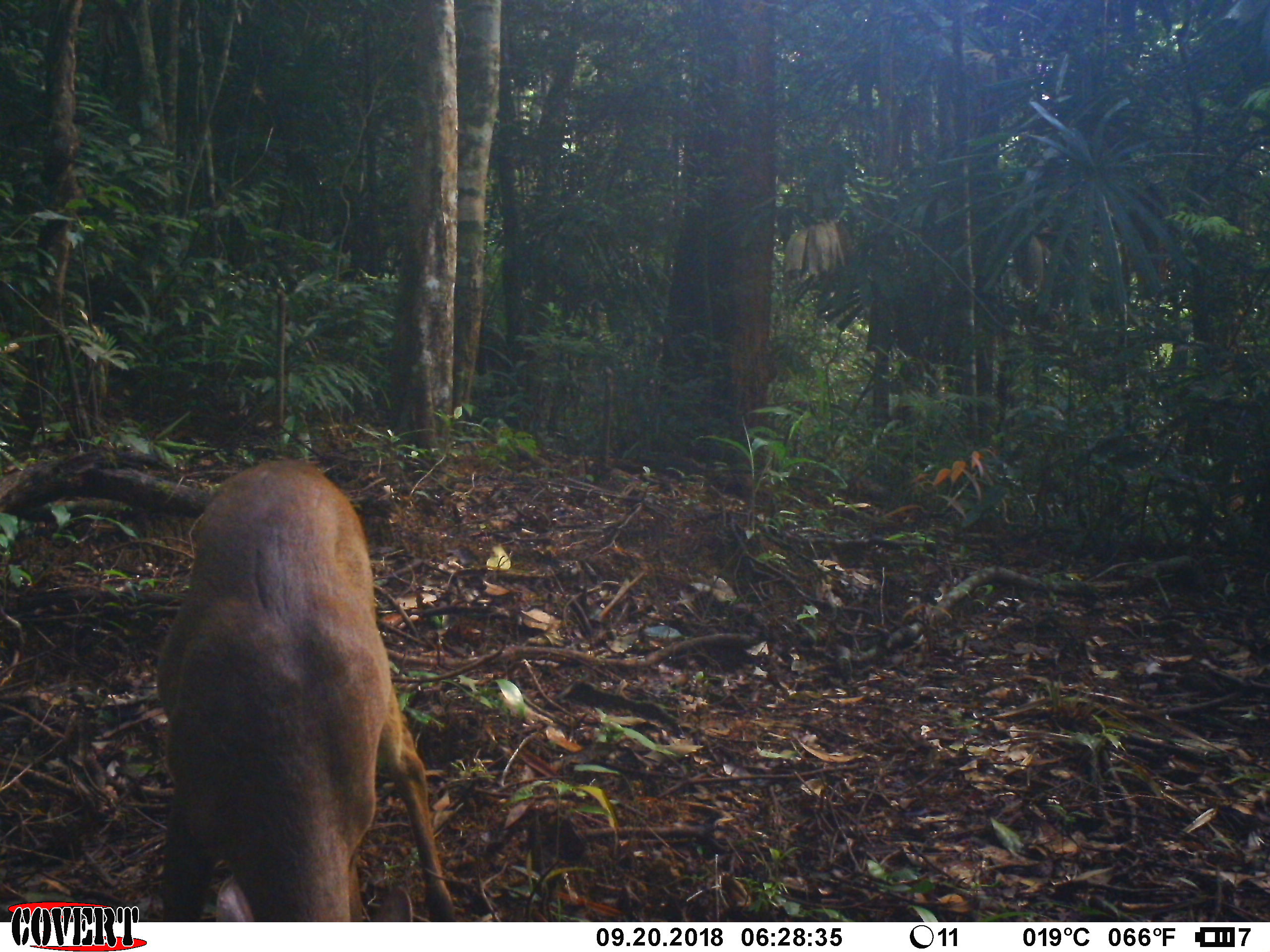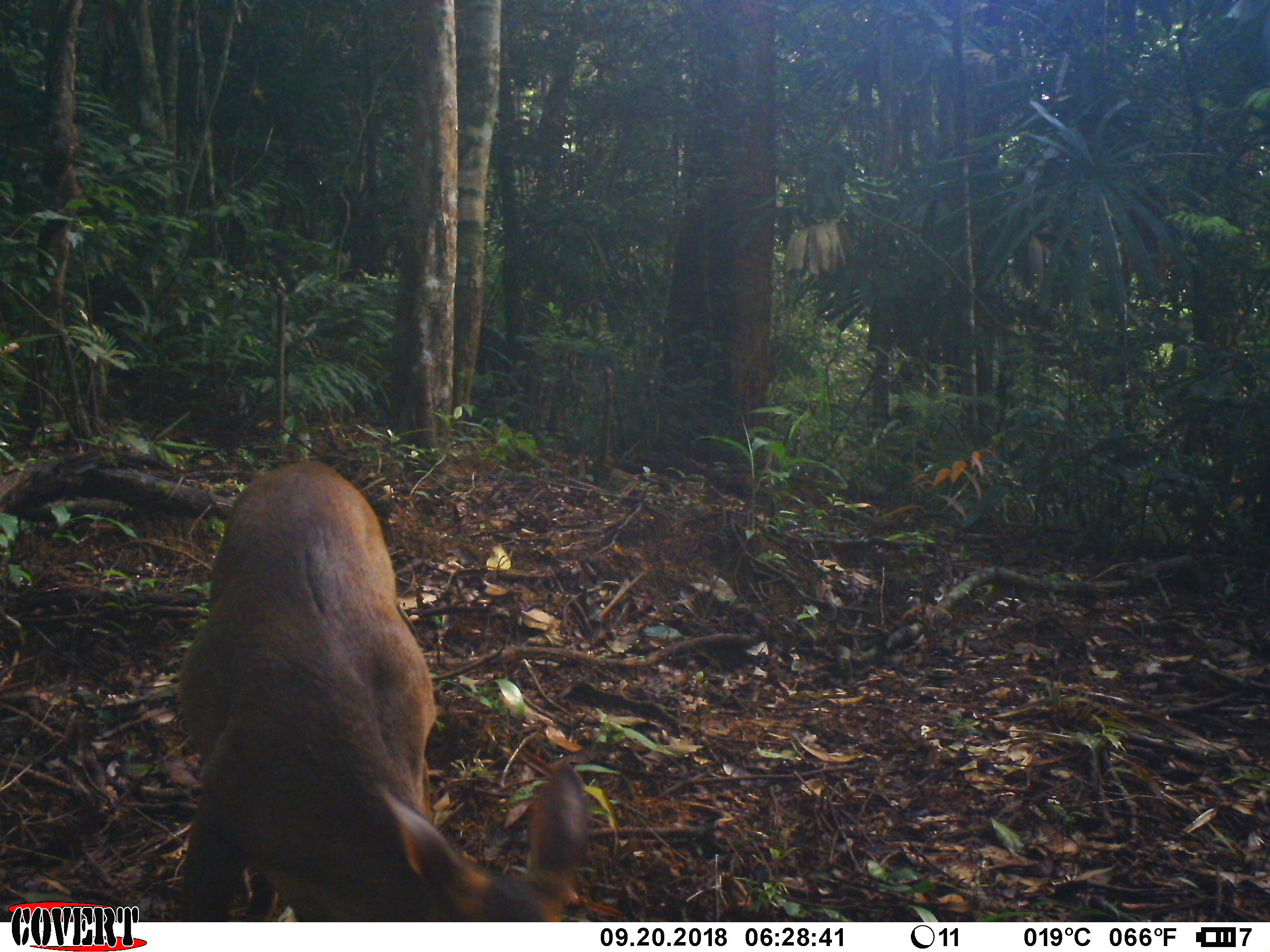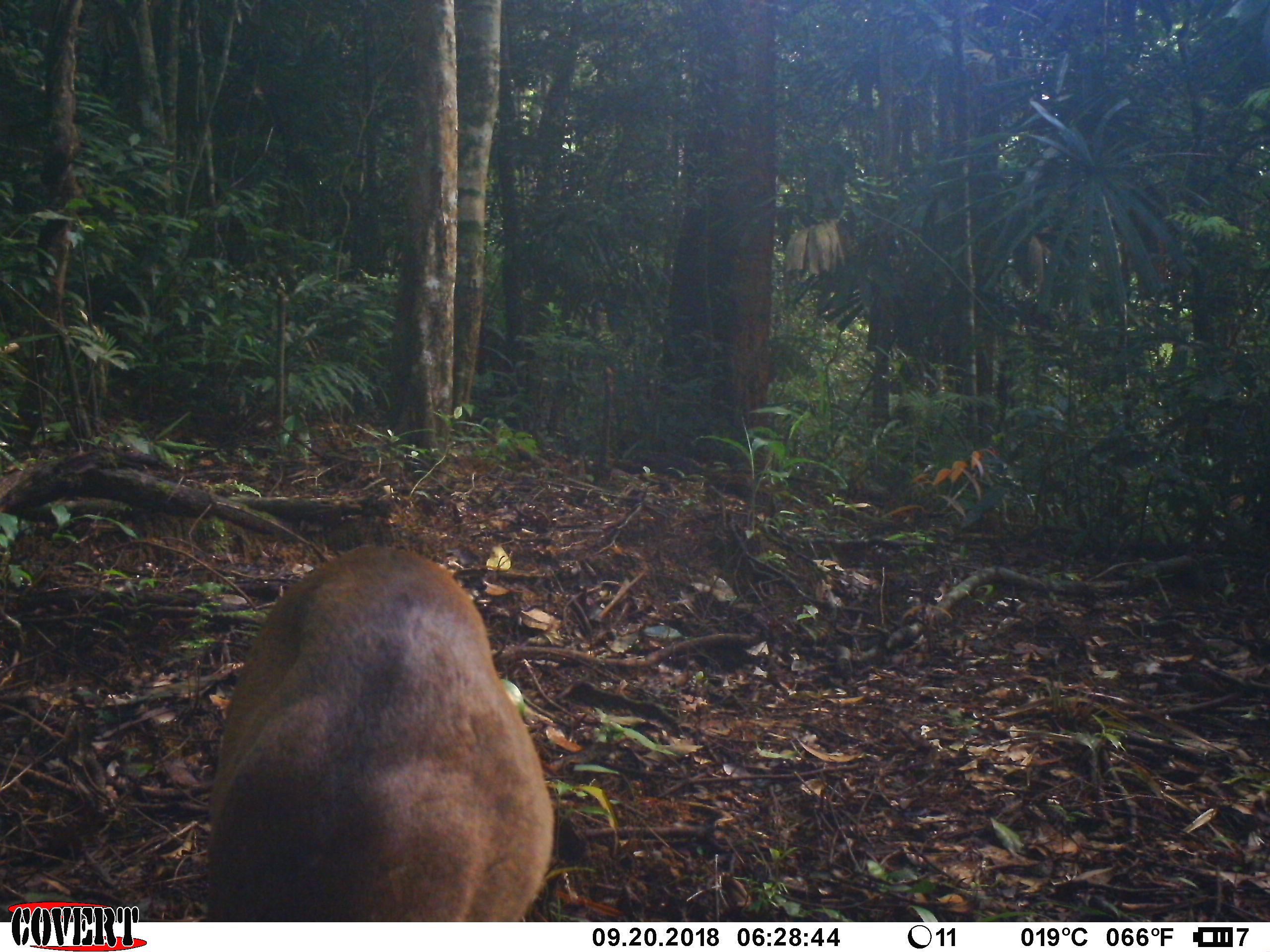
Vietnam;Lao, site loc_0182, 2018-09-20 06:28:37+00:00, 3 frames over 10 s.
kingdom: Animalia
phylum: Chordata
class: Mammalia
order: Artiodactyla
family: Cervidae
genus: Muntiacus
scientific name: Muntiacus vuquangensis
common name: large-antlered muntjac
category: large antlered muntjac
Large antlered muntjac (large-antlered muntjac) (Muntiacus vuquangensis). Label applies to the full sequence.